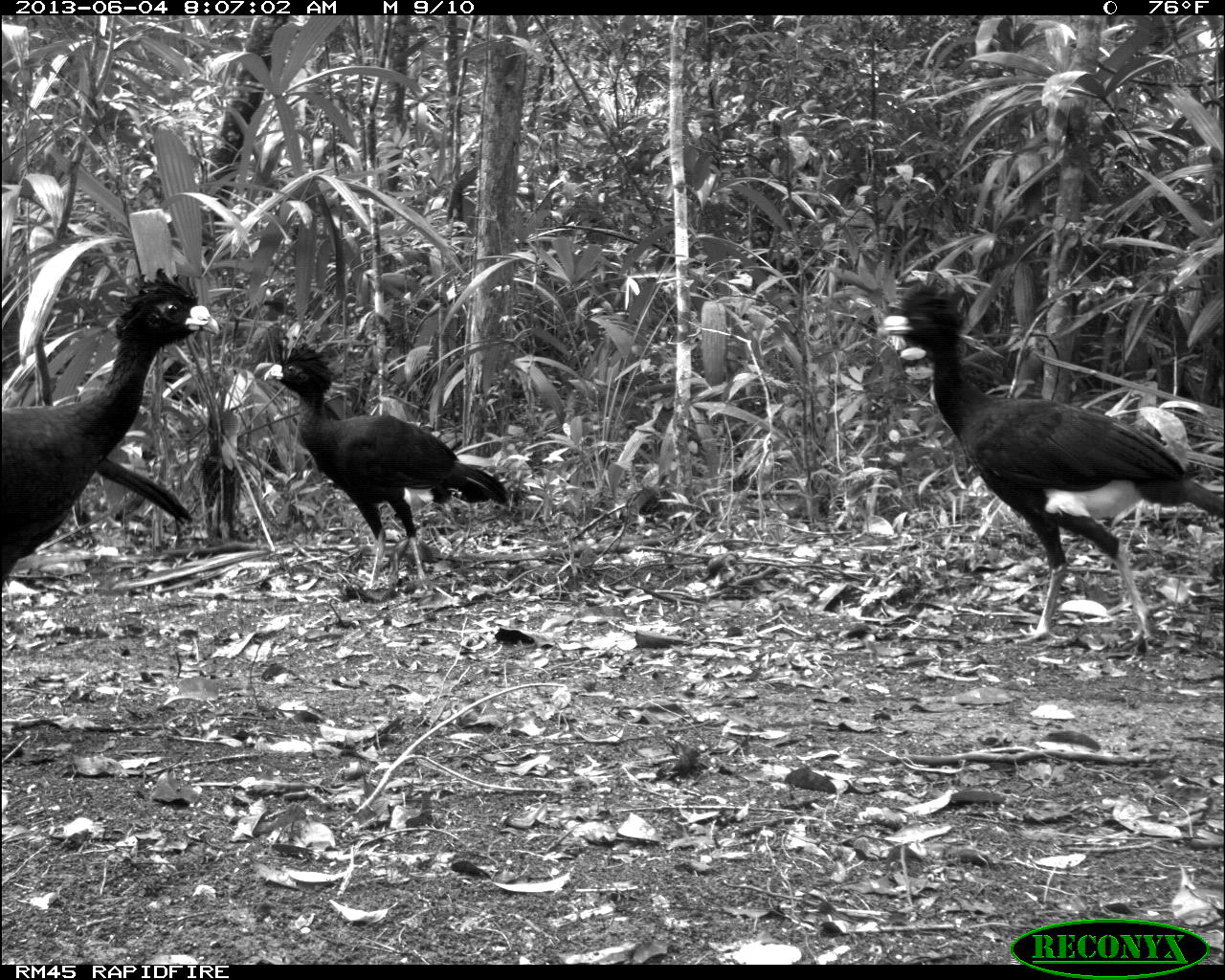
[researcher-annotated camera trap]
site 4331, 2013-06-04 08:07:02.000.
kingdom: Animalia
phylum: Chordata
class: Aves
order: Galliformes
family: Cracidae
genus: Crax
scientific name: Crax rubra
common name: great curassow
Crax rubra (great curassow), count 6.